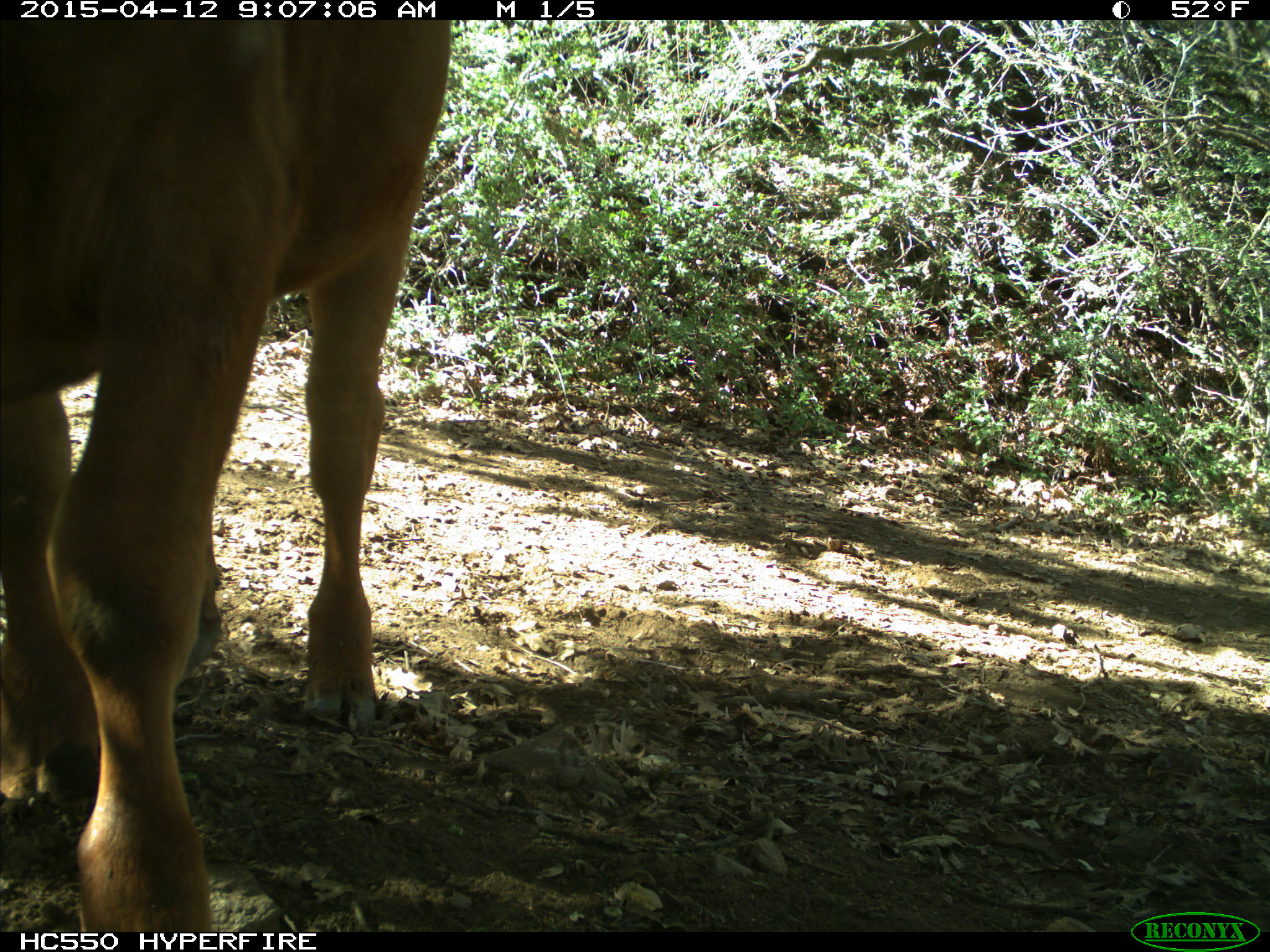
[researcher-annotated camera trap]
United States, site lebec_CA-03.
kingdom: Animalia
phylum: Chordata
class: Mammalia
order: Artiodactyla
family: Bovidae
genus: Bos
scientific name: Bos taurus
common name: domestic cow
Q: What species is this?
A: Bos taurus (domestic cow).